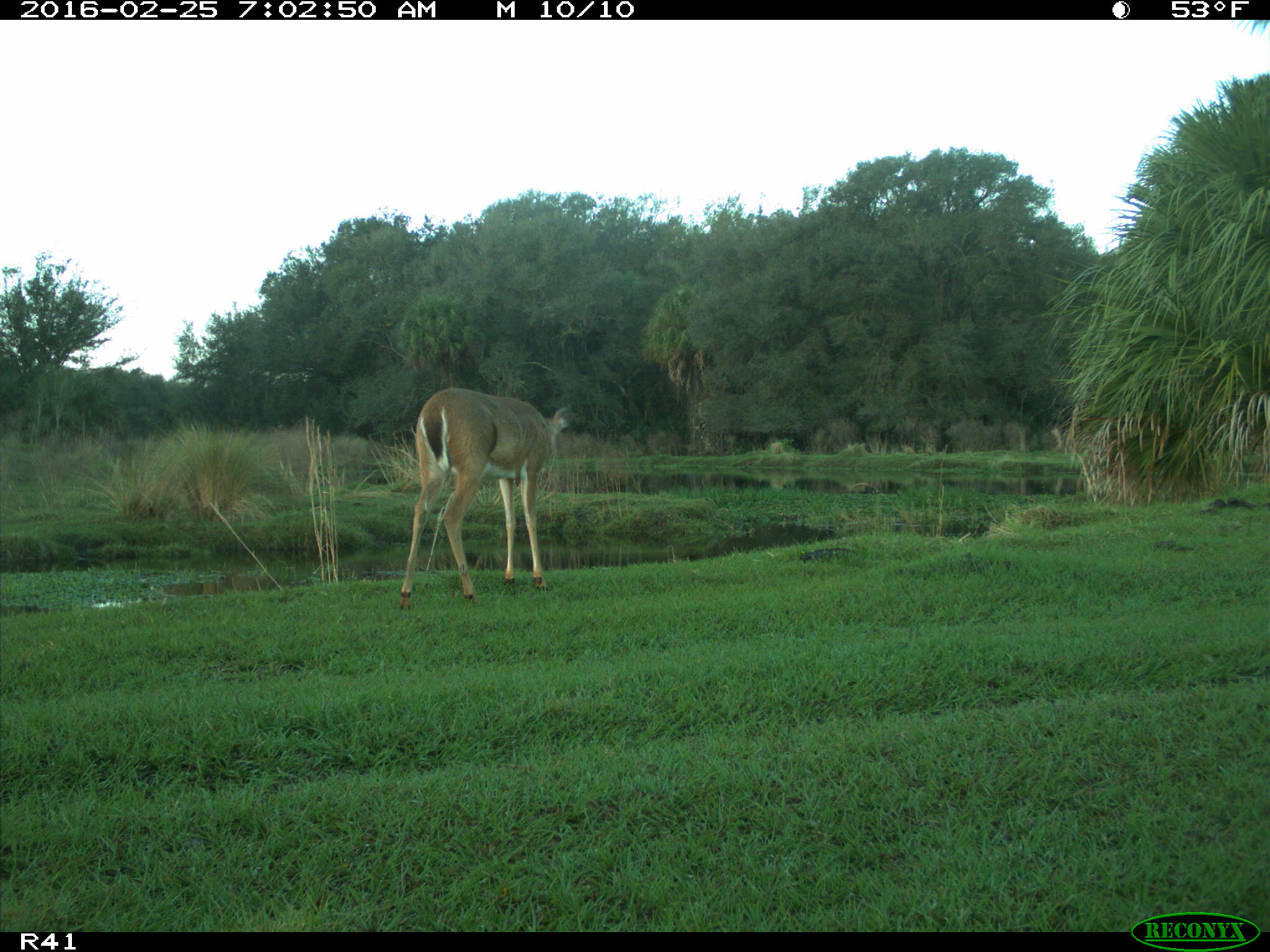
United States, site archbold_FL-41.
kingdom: Animalia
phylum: Chordata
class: Mammalia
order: Artiodactyla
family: Cervidae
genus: Odocoileus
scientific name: Odocoileus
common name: deer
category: unidentified deer